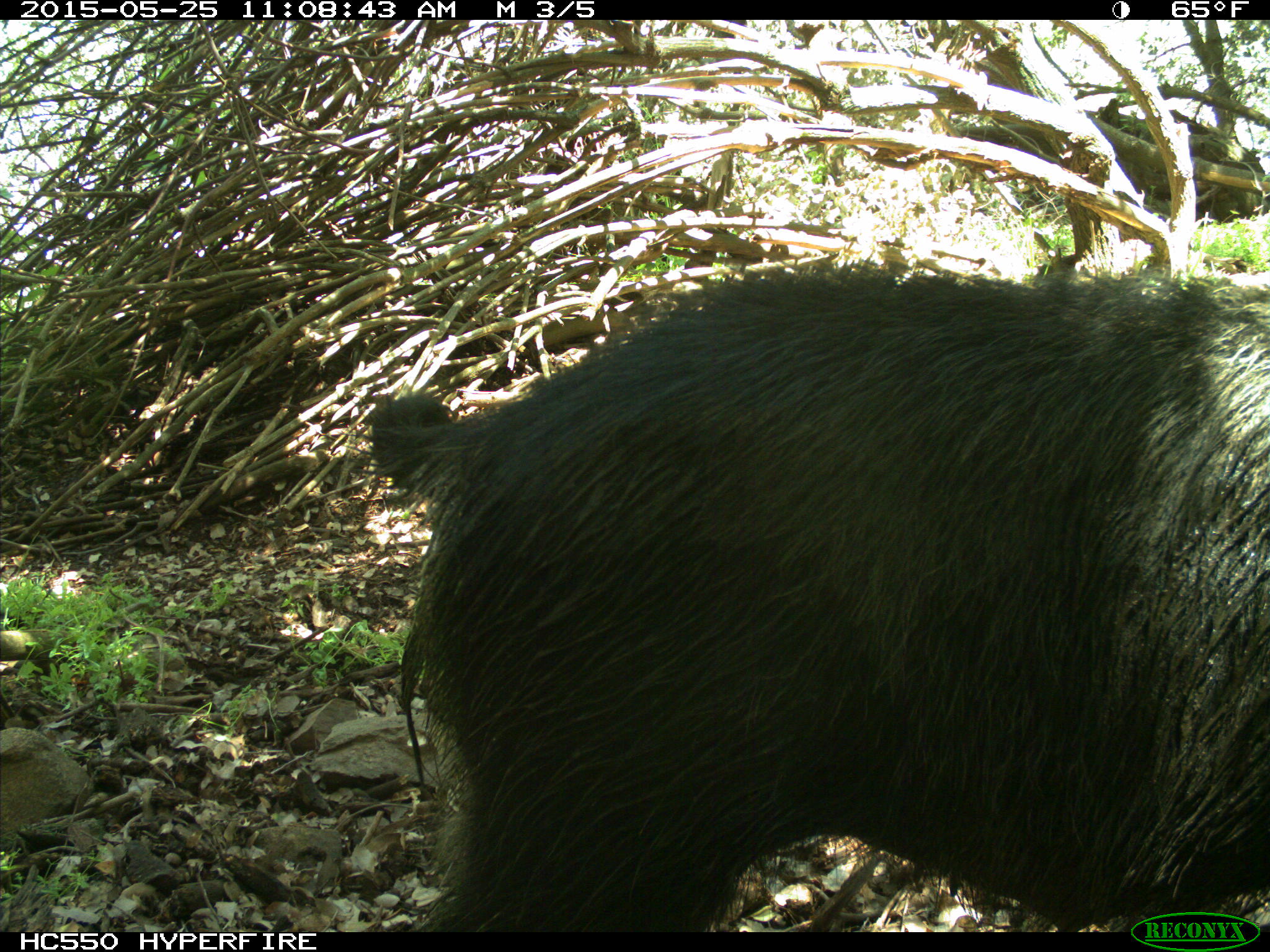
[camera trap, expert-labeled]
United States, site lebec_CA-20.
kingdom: Animalia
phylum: Chordata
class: Mammalia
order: Artiodactyla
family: Suidae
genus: Sus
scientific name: Sus scrofa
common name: wild boar